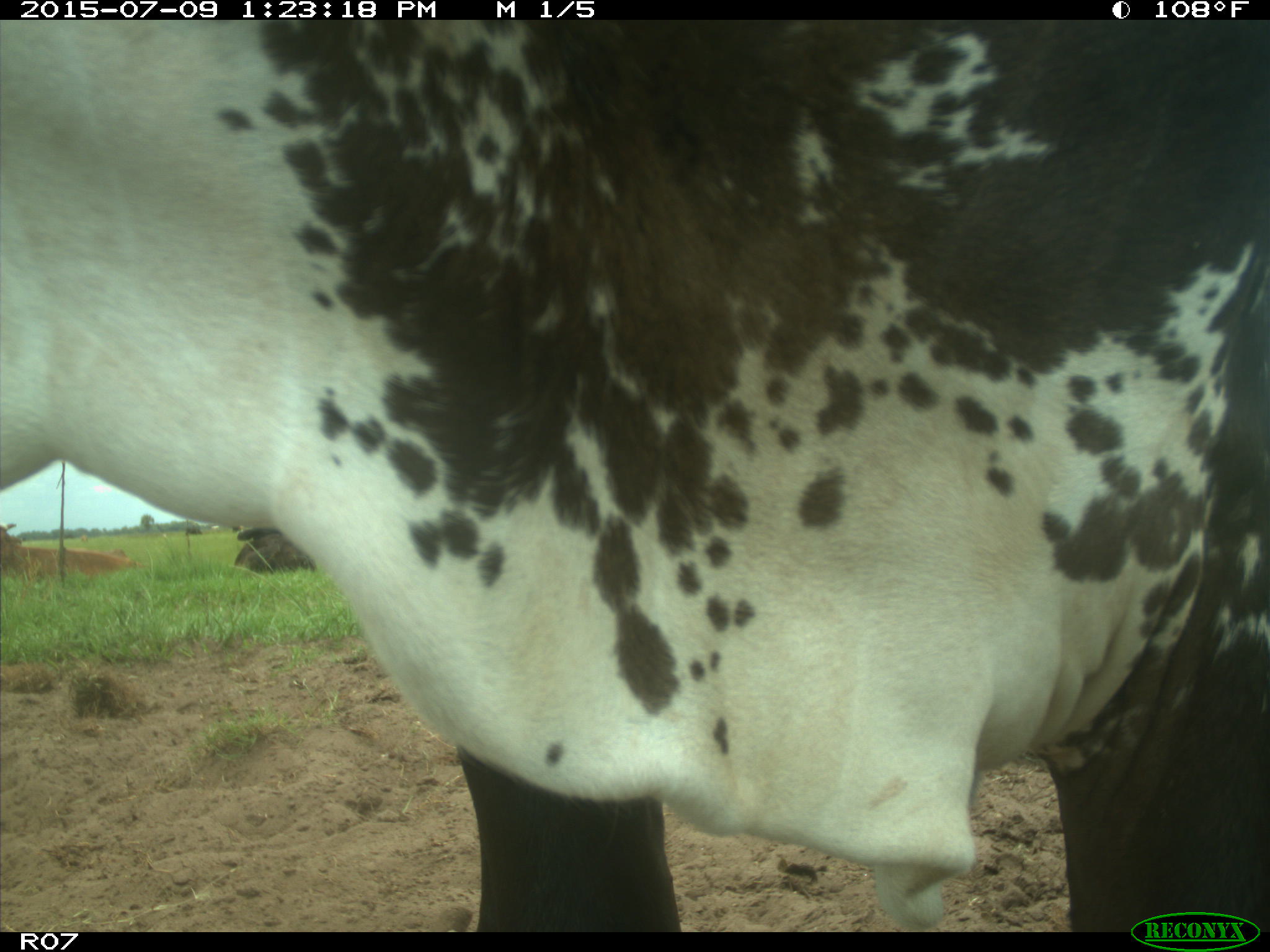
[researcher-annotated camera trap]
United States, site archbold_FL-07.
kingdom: Animalia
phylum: Chordata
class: Mammalia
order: Artiodactyla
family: Bovidae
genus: Bos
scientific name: Bos taurus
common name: domestic cow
Bos taurus (domestic cow).